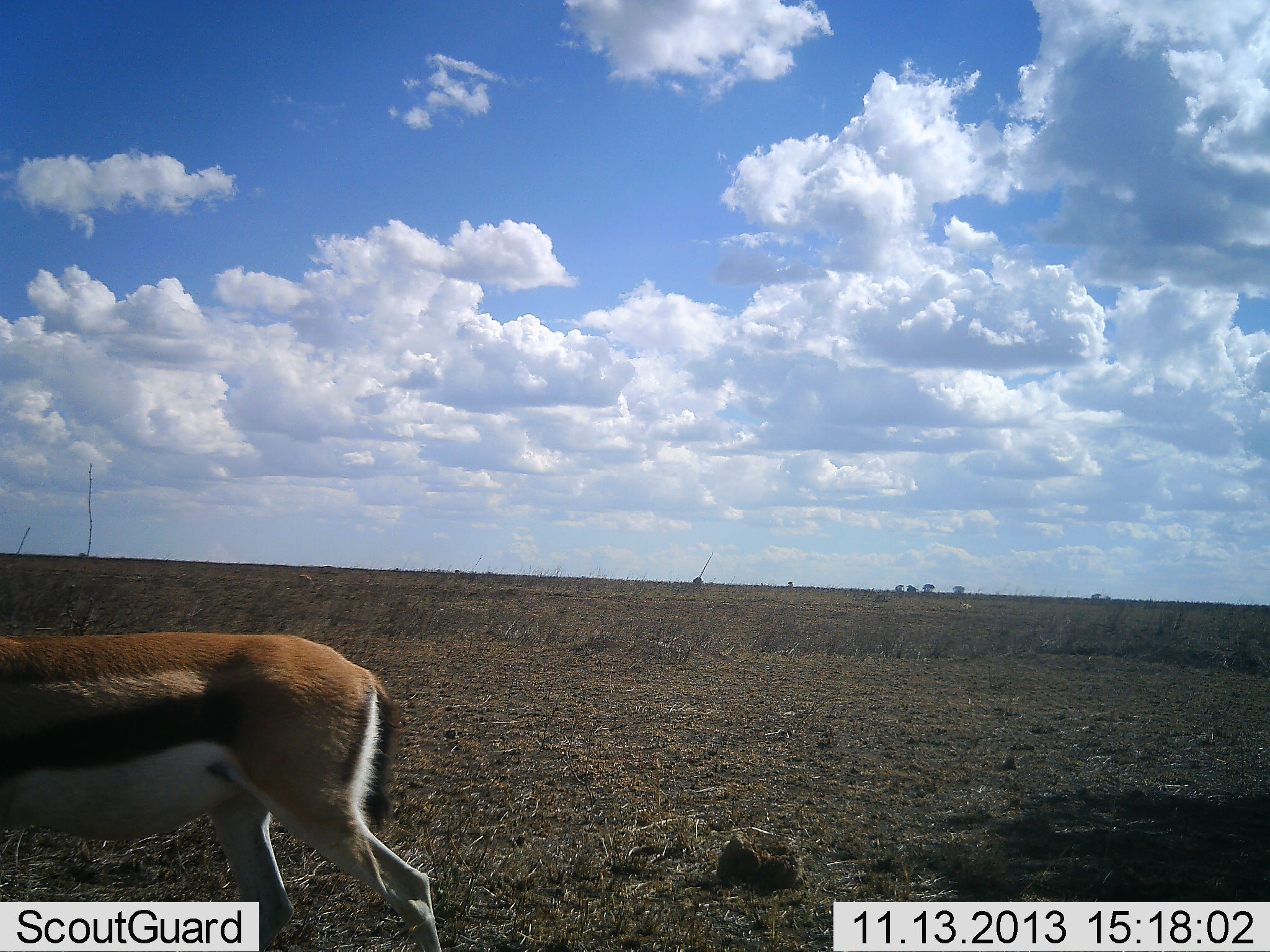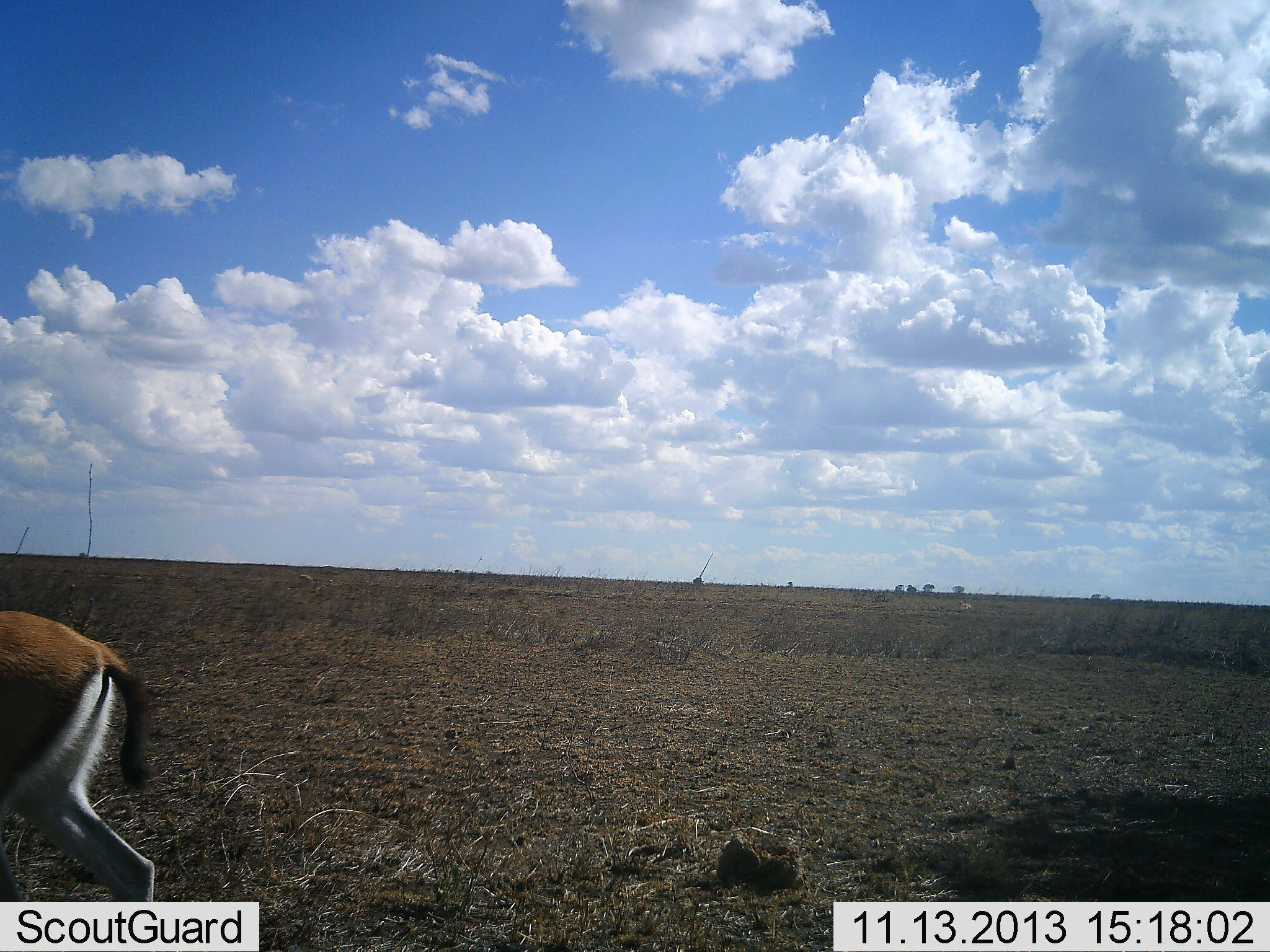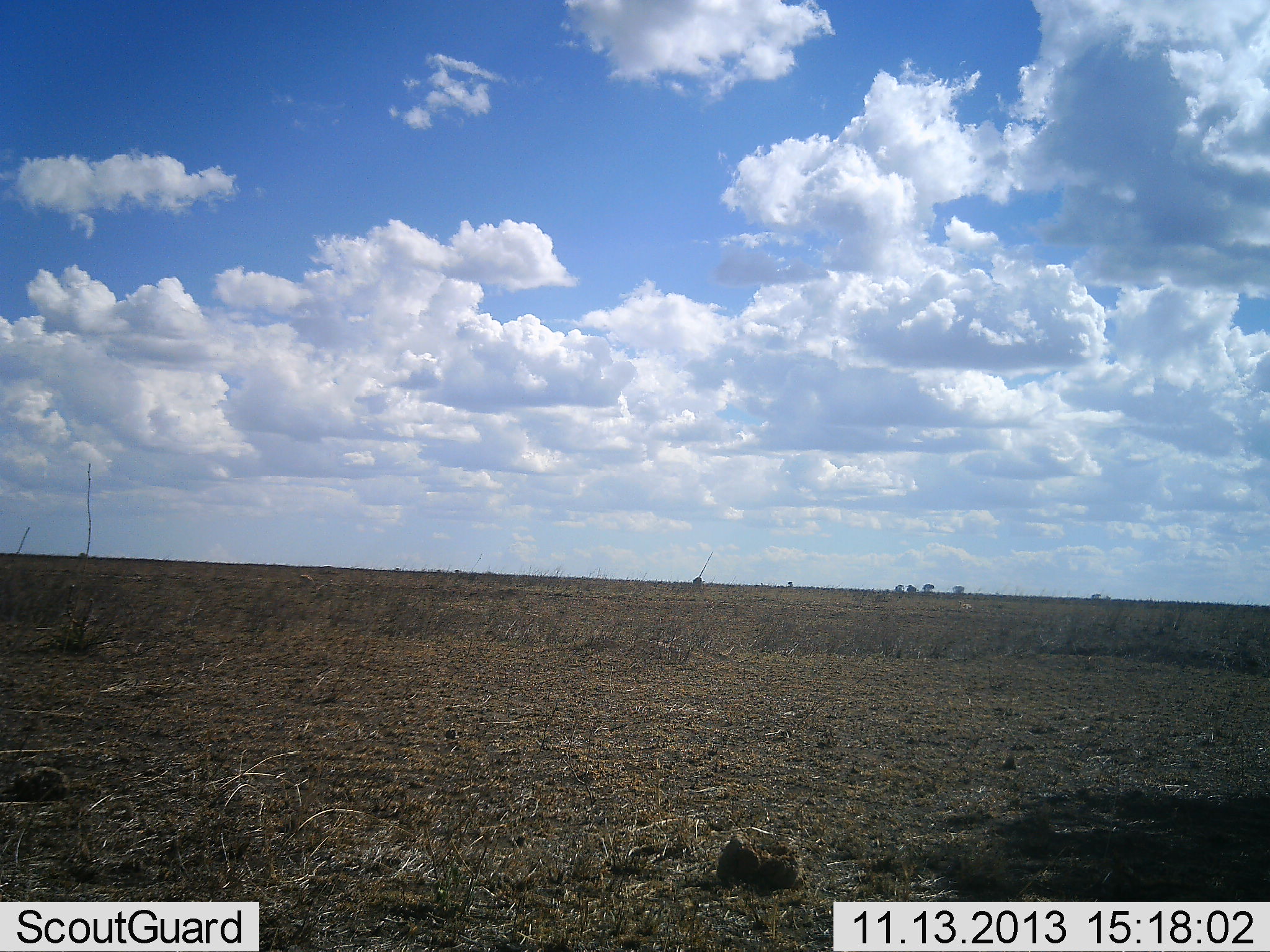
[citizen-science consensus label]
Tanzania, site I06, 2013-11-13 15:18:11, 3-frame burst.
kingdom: Animalia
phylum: Chordata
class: Mammalia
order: Artiodactyla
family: Bovidae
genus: Eudorcas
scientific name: Eudorcas thomsonii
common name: thomson's gazelle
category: gazellethomsons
Gazellethomsons (thomson's gazelle) (Eudorcas thomsonii), count 1. Behavior (volunteer vote fractions): standing 9%, resting 0%, moving 98%, interacting 0%. Young present (vote fraction): 0%. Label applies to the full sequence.